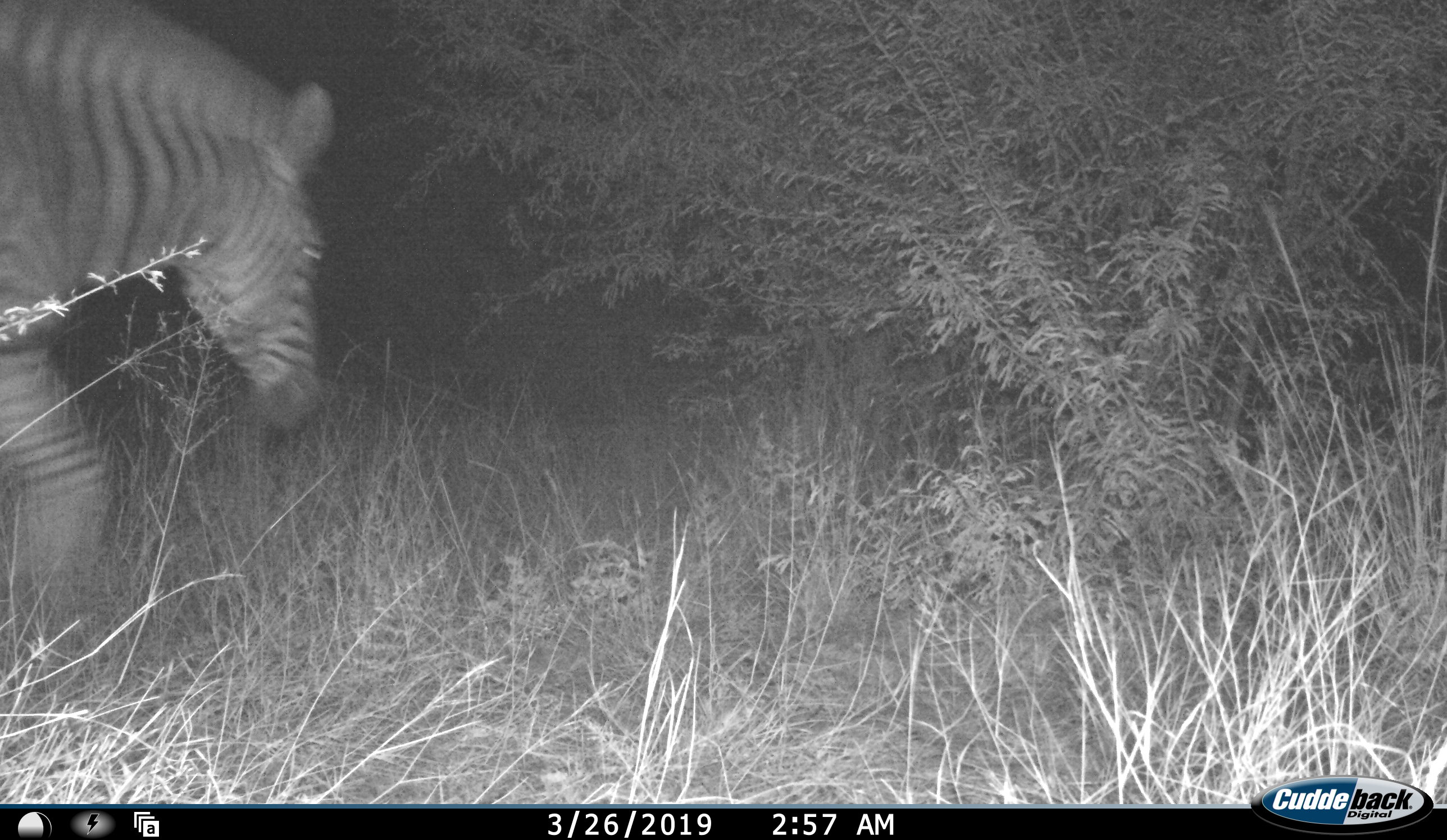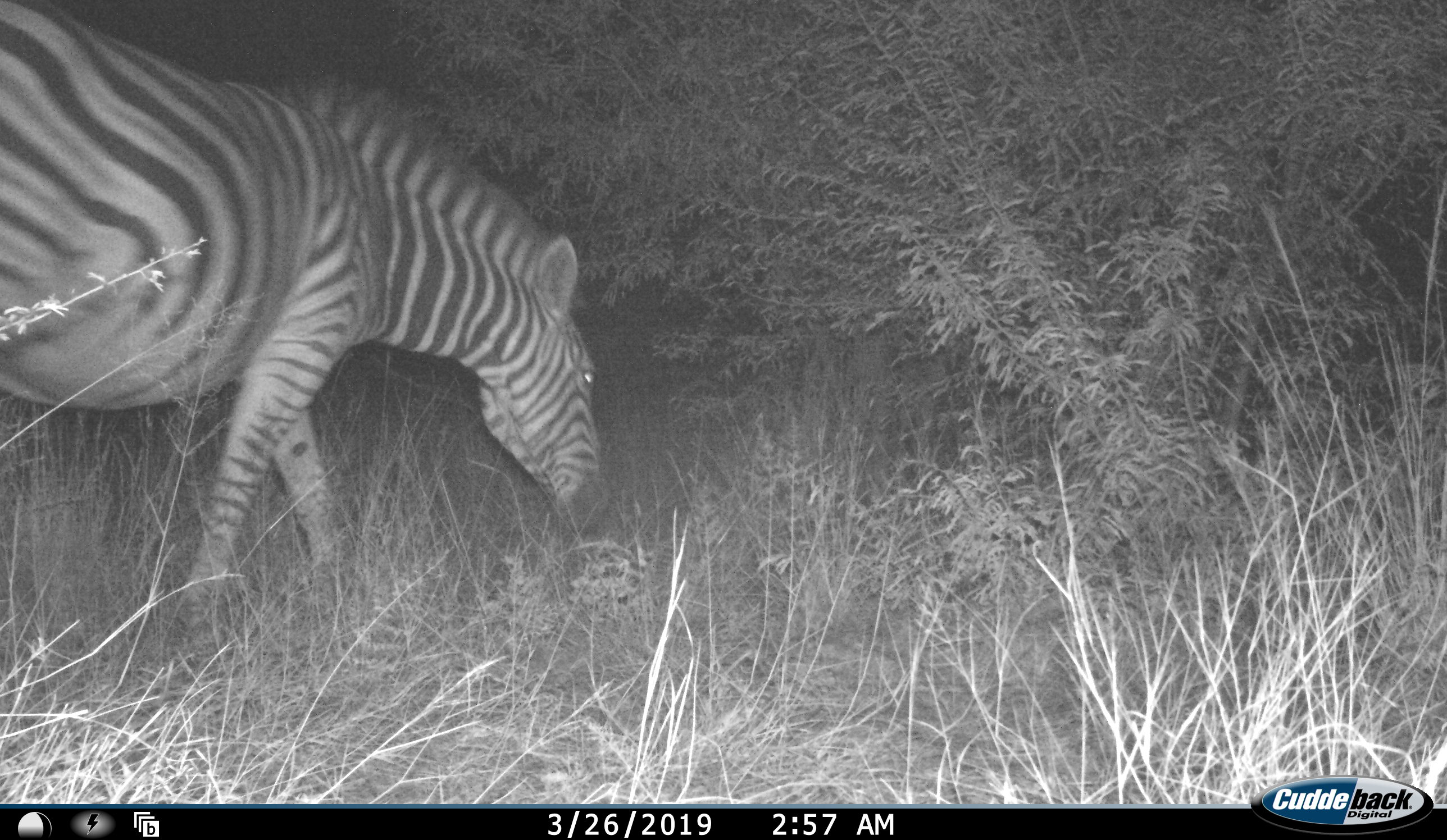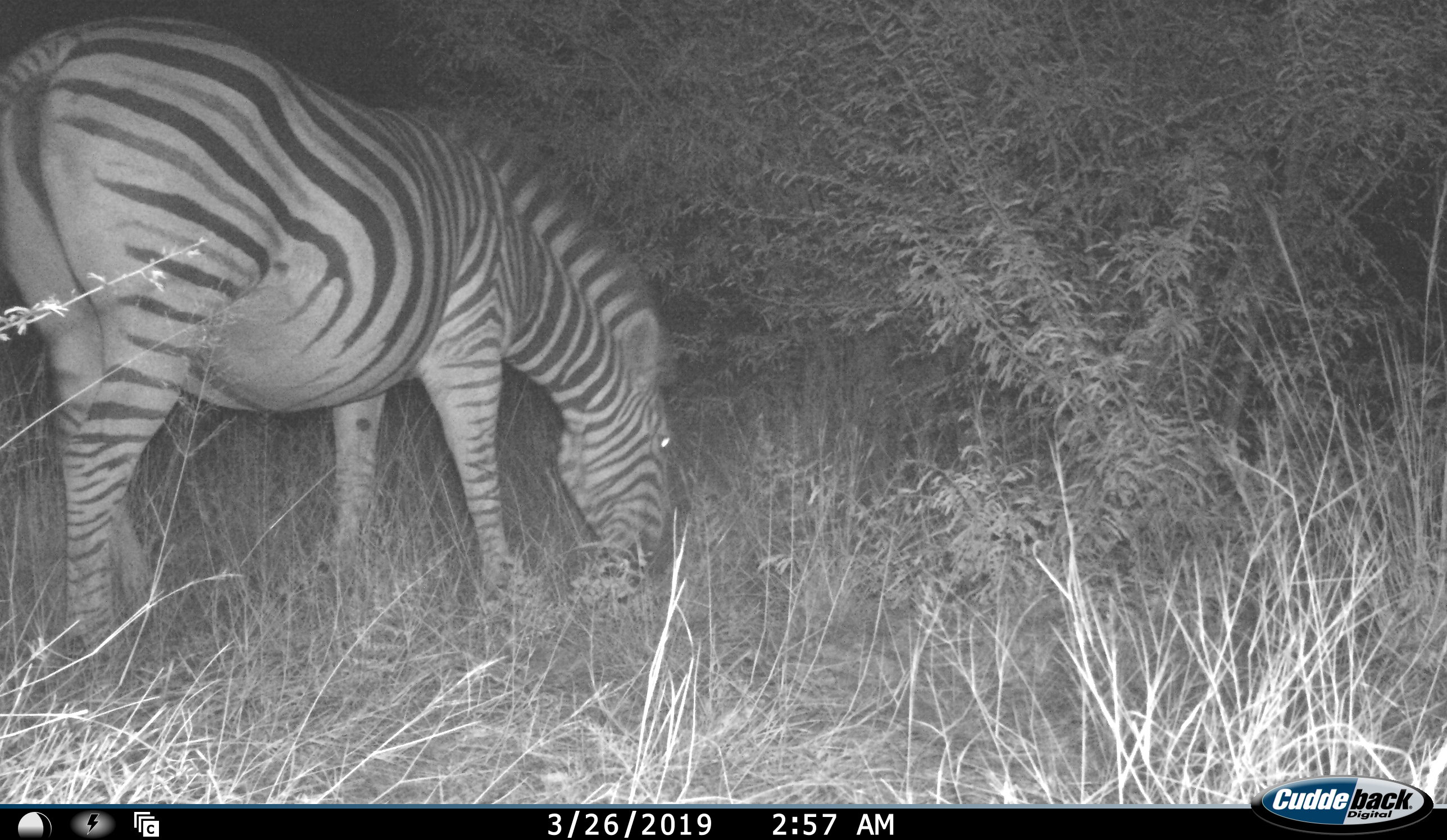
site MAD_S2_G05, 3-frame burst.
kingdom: Animalia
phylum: Chordata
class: Mammalia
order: Perissodactyla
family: Equidae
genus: Equus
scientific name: Equus quagga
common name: plains zebra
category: zebraplains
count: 1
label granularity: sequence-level